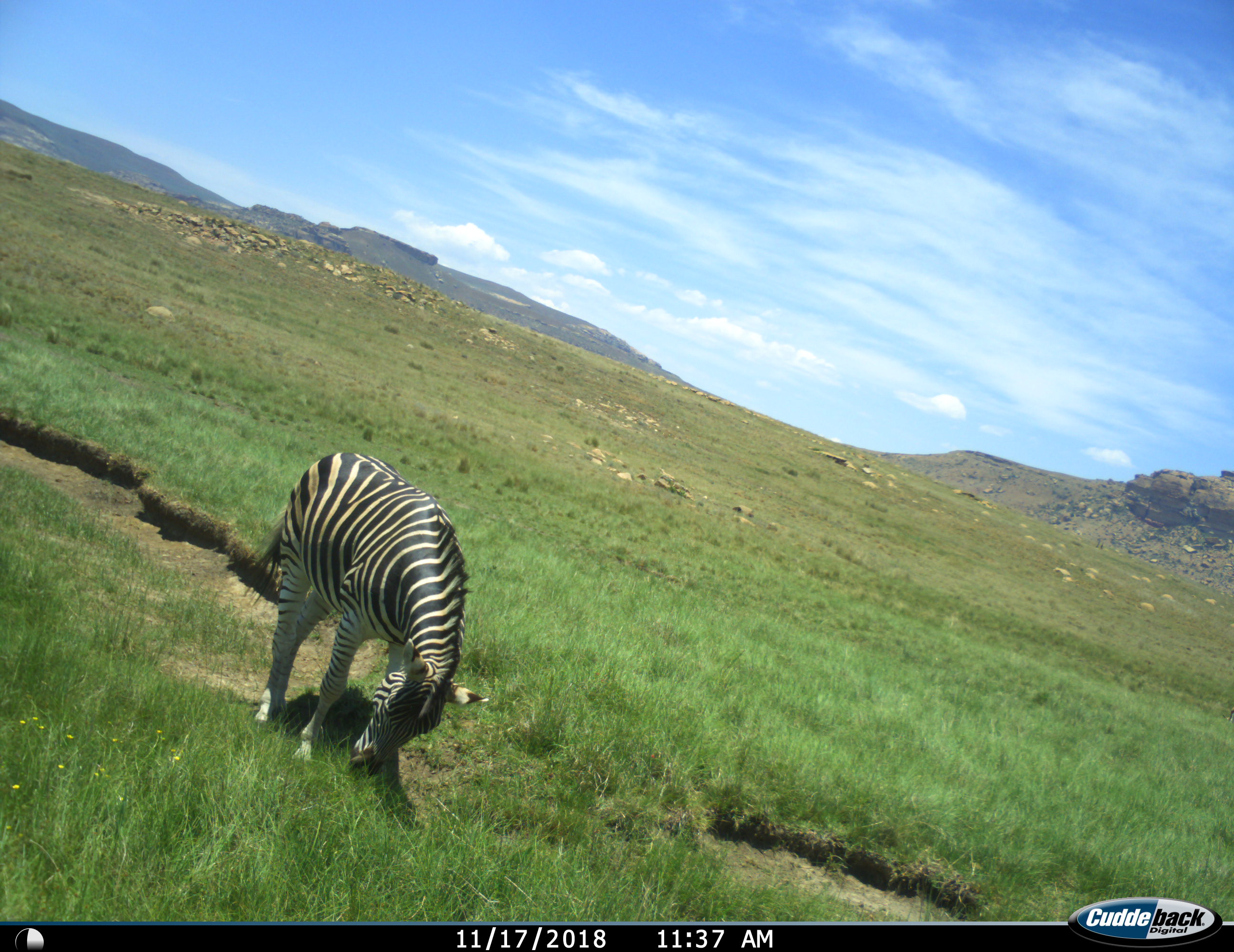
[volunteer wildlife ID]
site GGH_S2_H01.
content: unidentified animal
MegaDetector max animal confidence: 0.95